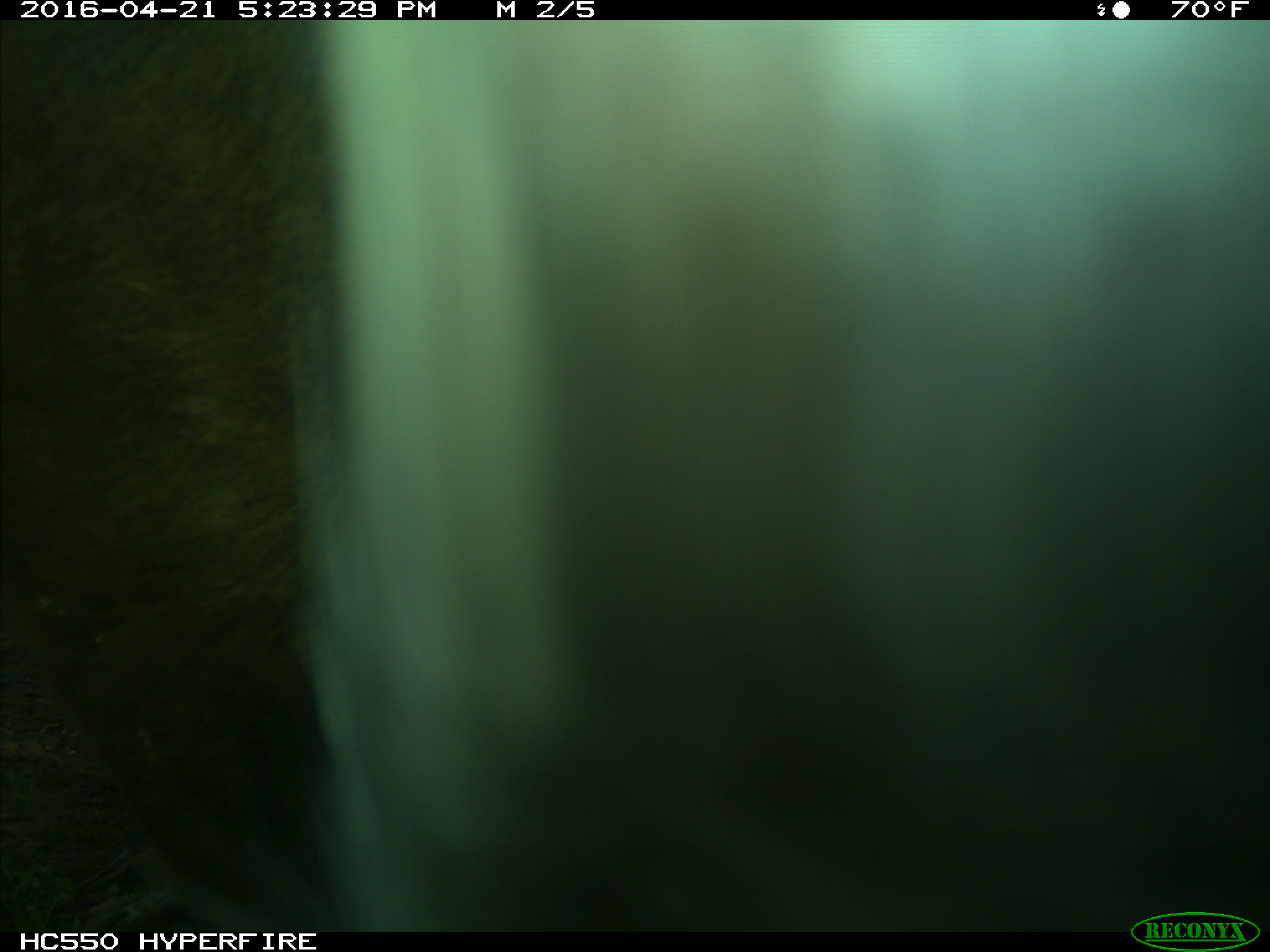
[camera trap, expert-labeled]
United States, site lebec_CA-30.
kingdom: Animalia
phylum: Chordata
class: Mammalia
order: Artiodactyla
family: Bovidae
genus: Bos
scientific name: Bos taurus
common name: domestic cow